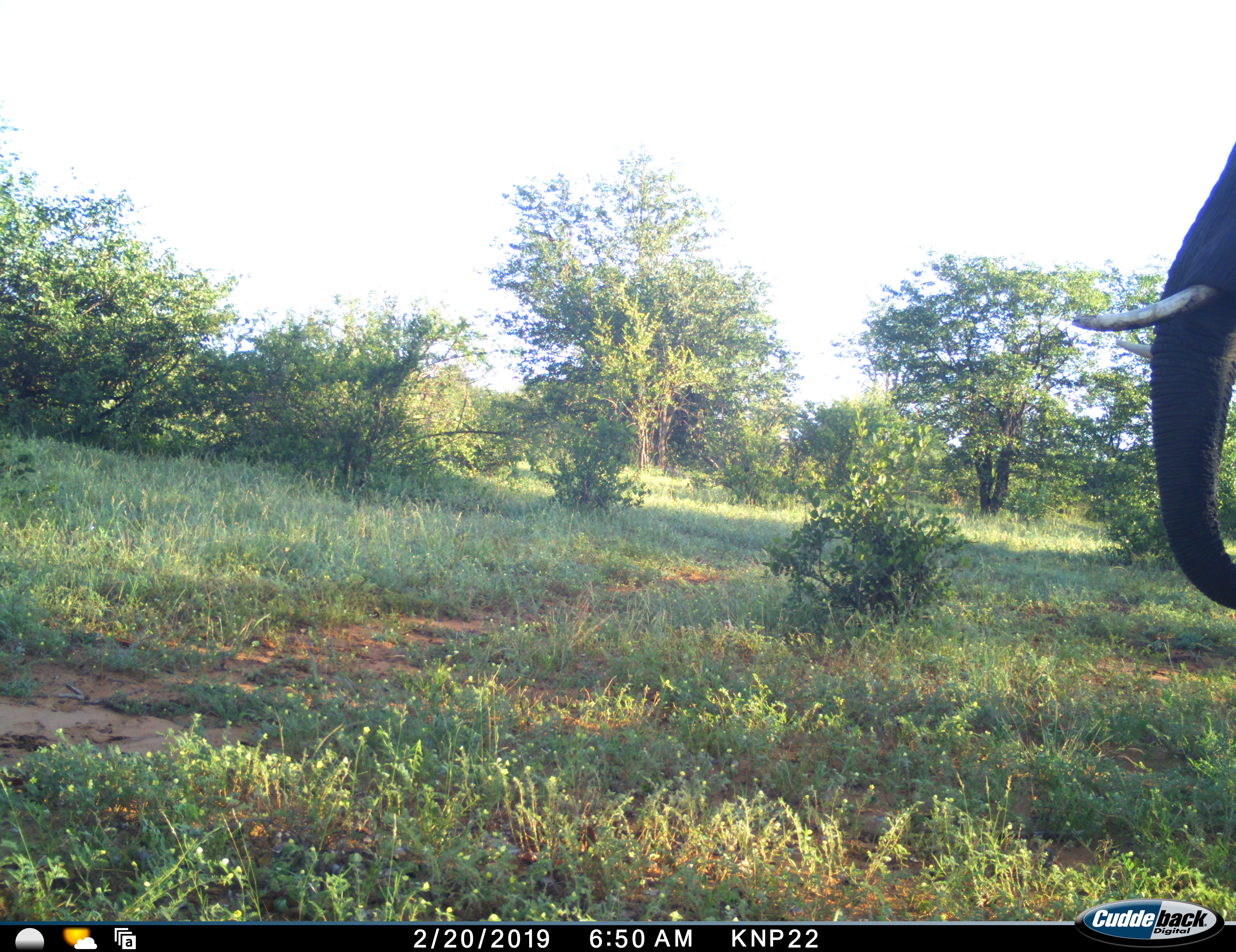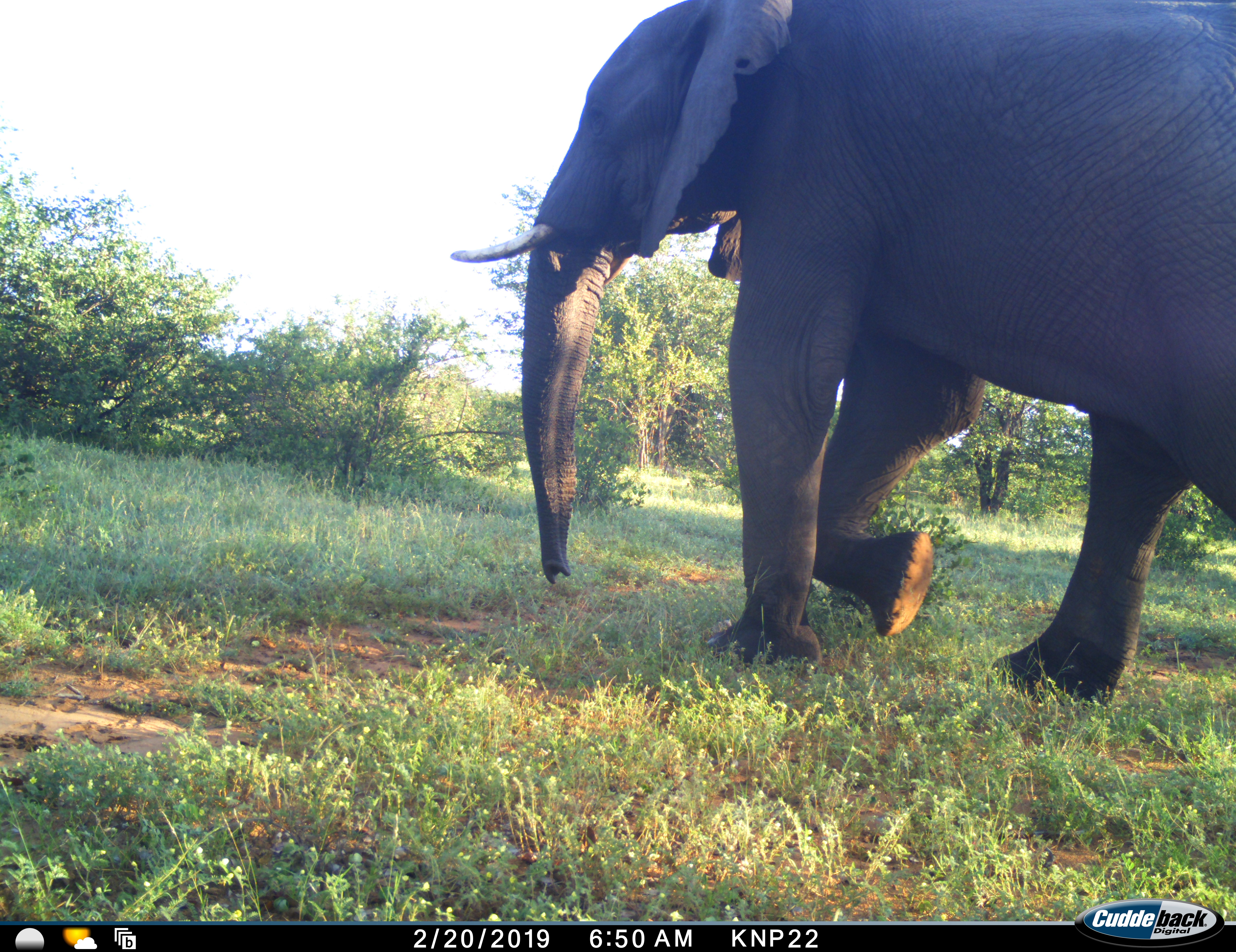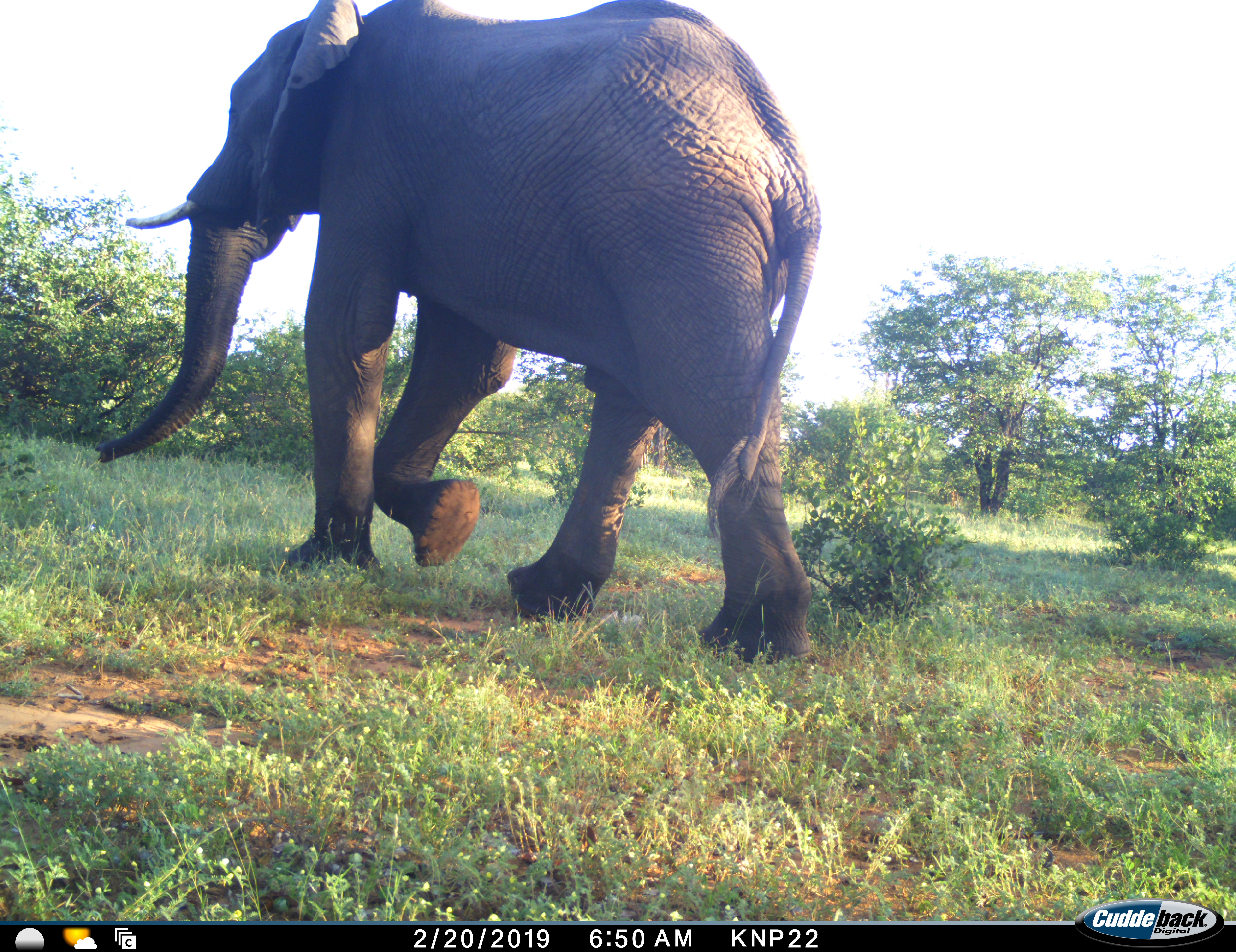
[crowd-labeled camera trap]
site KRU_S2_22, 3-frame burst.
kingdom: Animalia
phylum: Chordata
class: Mammalia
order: Proboscidea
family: Elephantidae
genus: Loxodonta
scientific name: Loxodonta africana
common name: african bush elephant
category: elephant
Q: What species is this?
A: Elephant (african bush elephant) (Loxodonta africana).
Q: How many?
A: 1.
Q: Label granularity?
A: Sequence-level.